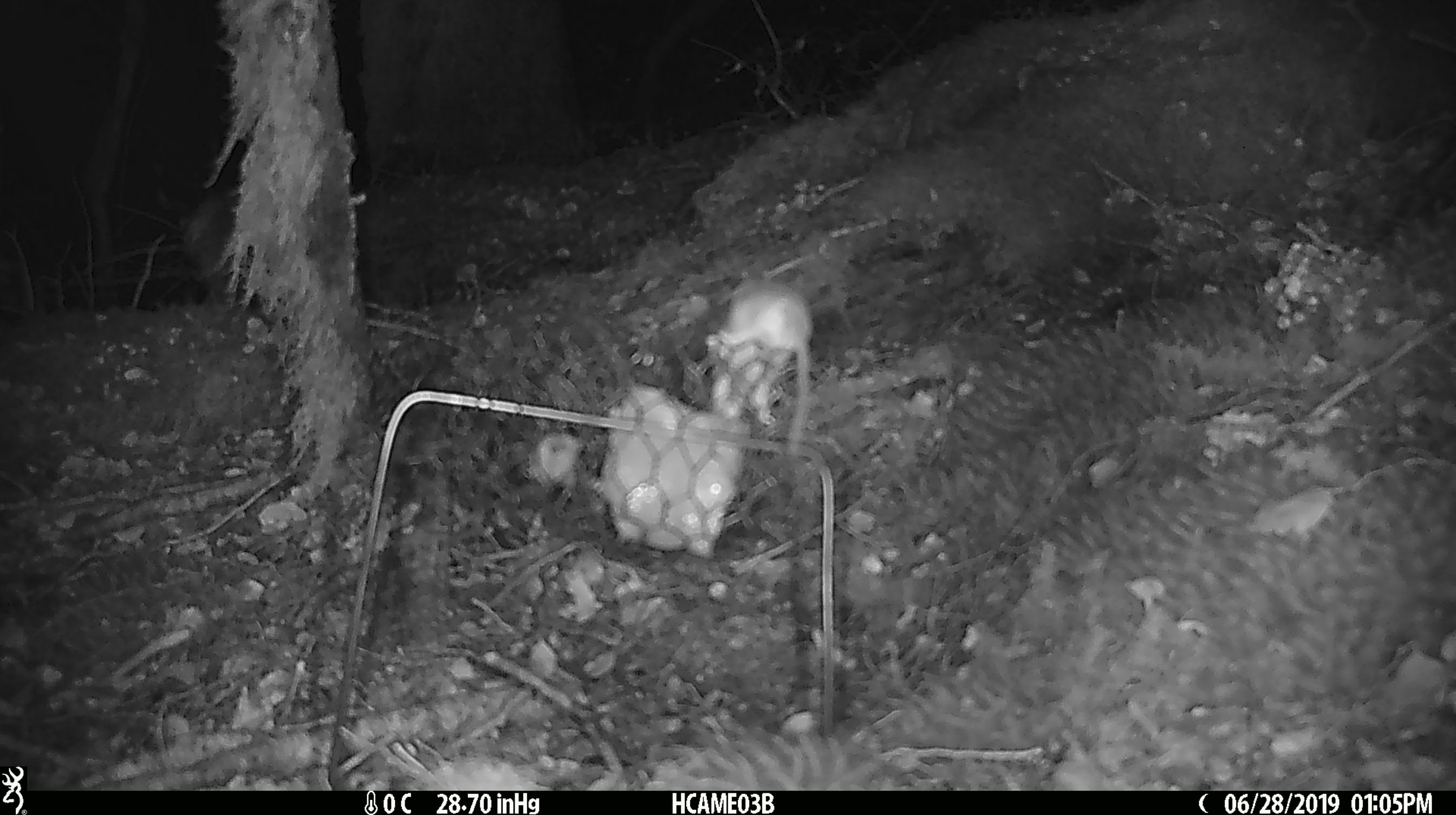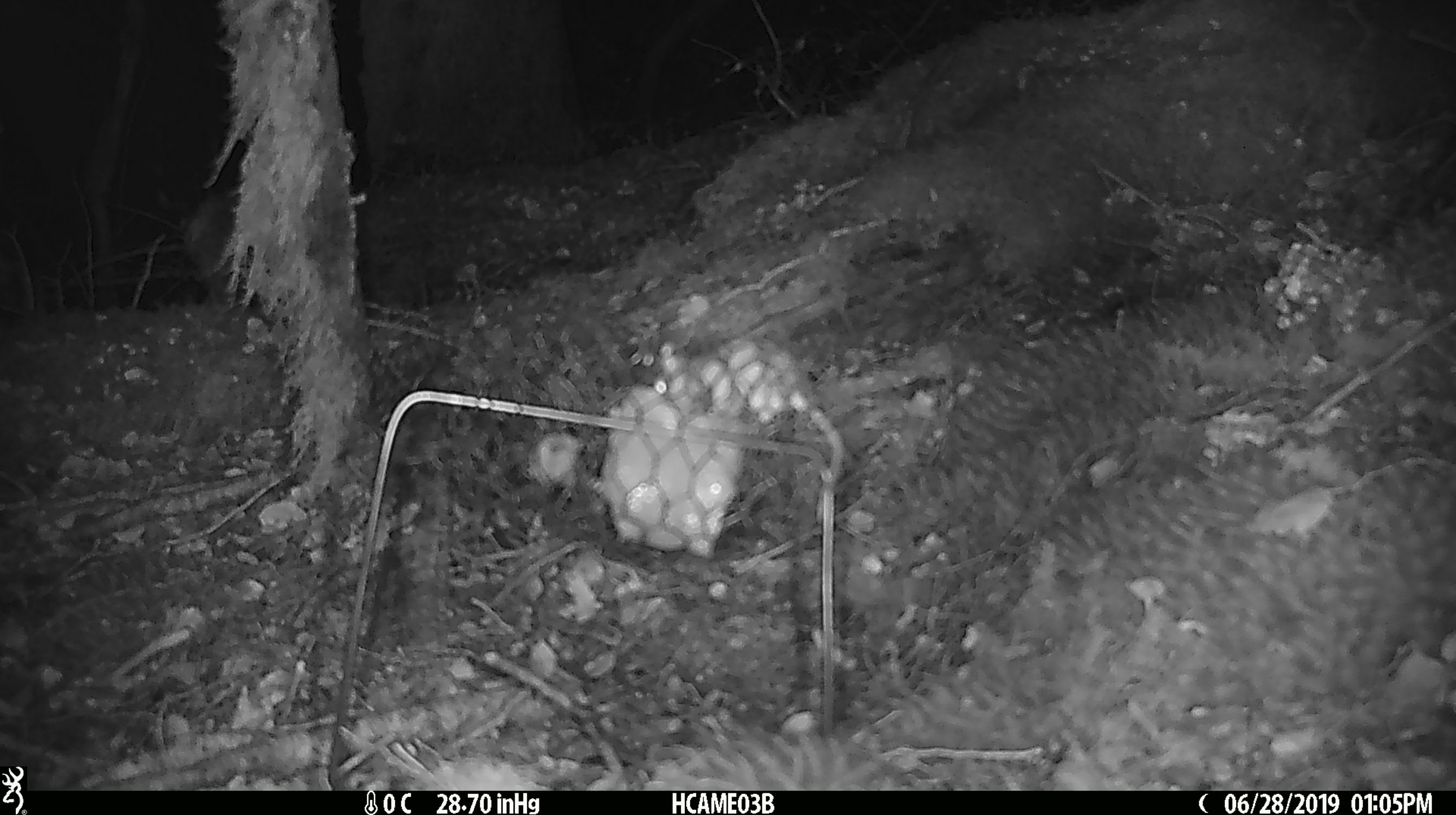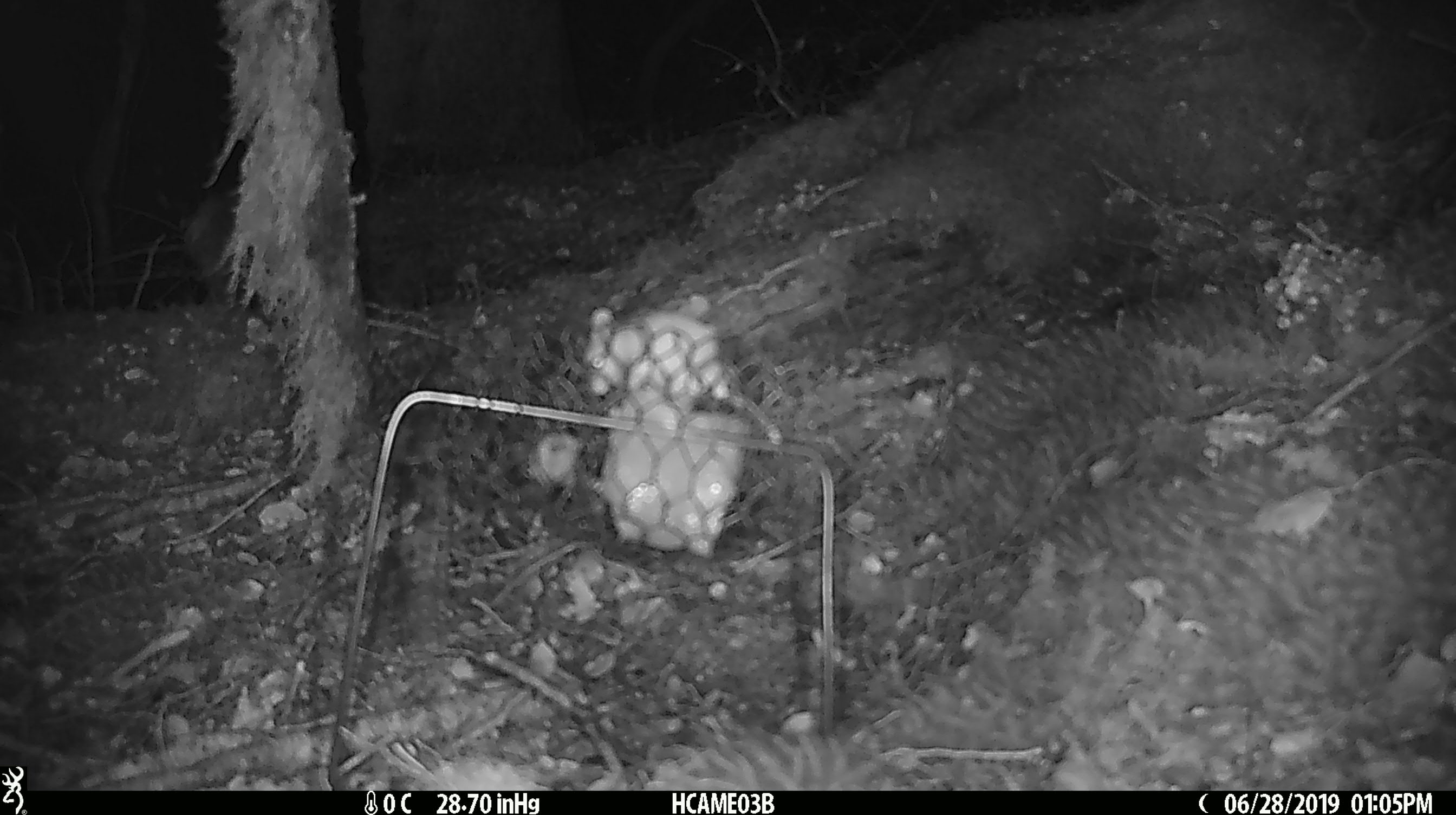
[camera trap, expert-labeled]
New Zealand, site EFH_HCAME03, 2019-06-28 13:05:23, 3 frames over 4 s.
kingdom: Animalia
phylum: Chordata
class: Mammalia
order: Rodentia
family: Muridae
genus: Mus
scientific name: Mus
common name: mouse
Mouse (Mus).